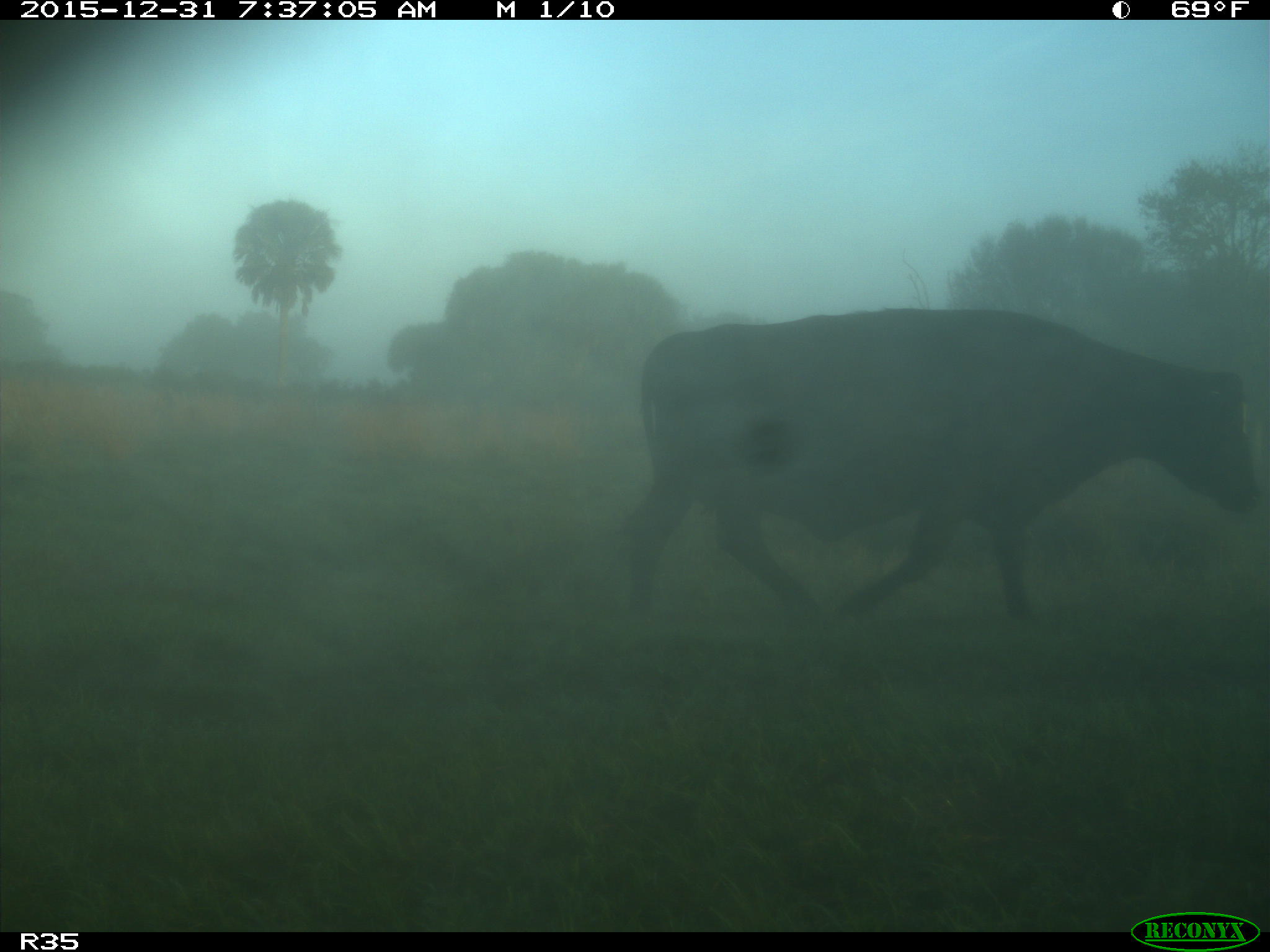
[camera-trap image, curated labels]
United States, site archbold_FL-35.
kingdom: Animalia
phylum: Chordata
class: Mammalia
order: Artiodactyla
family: Bovidae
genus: Bos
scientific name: Bos taurus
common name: domestic cow